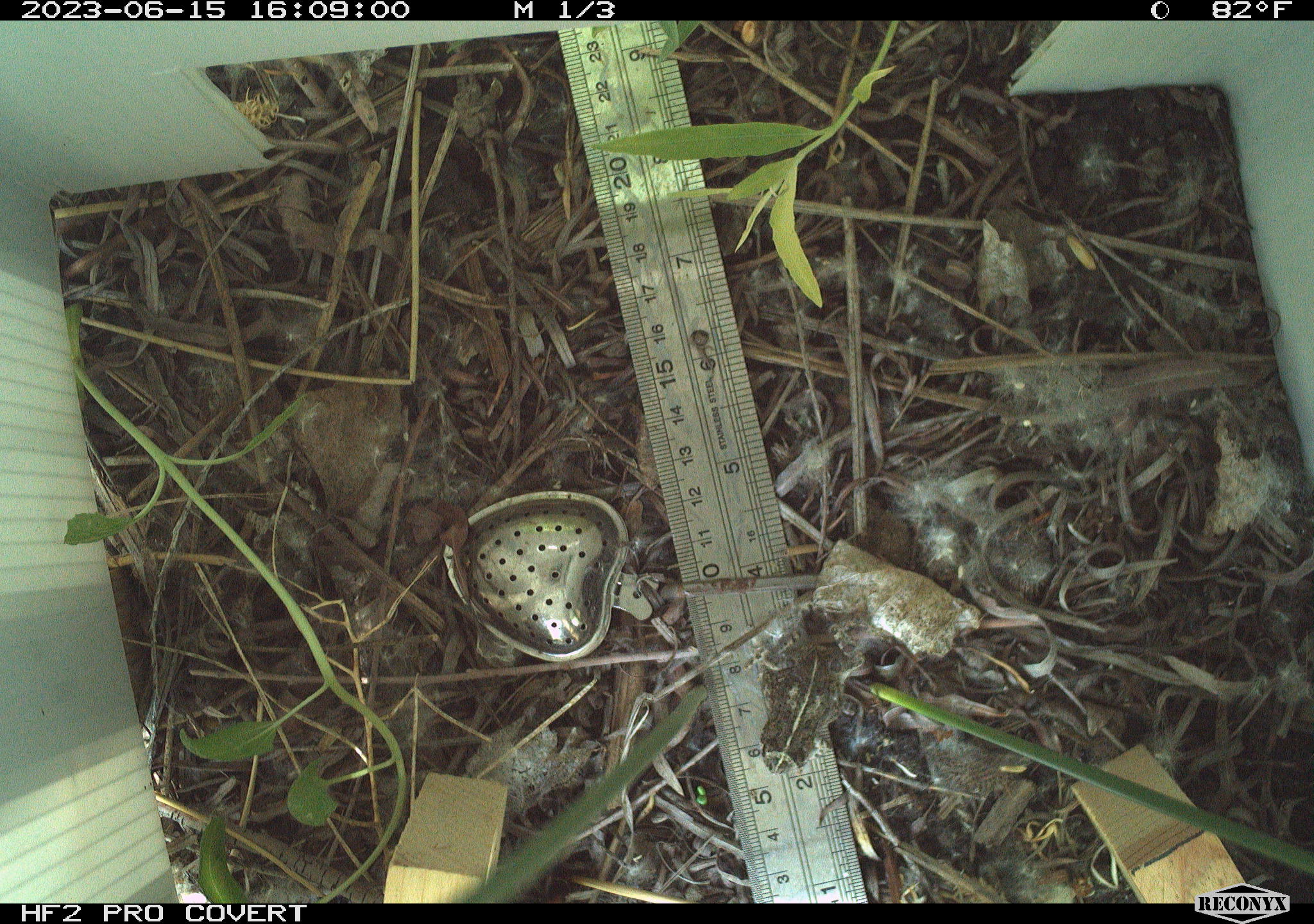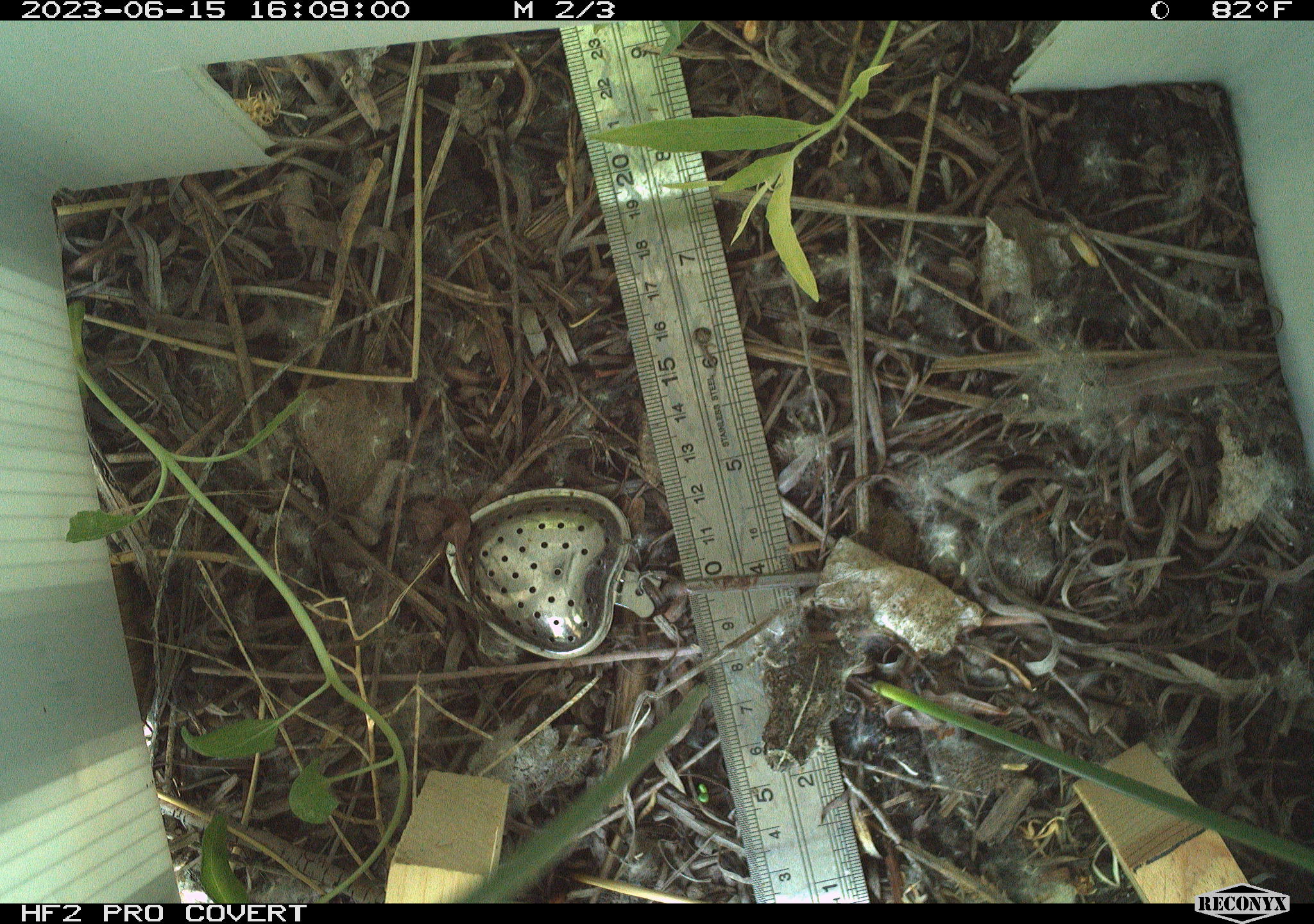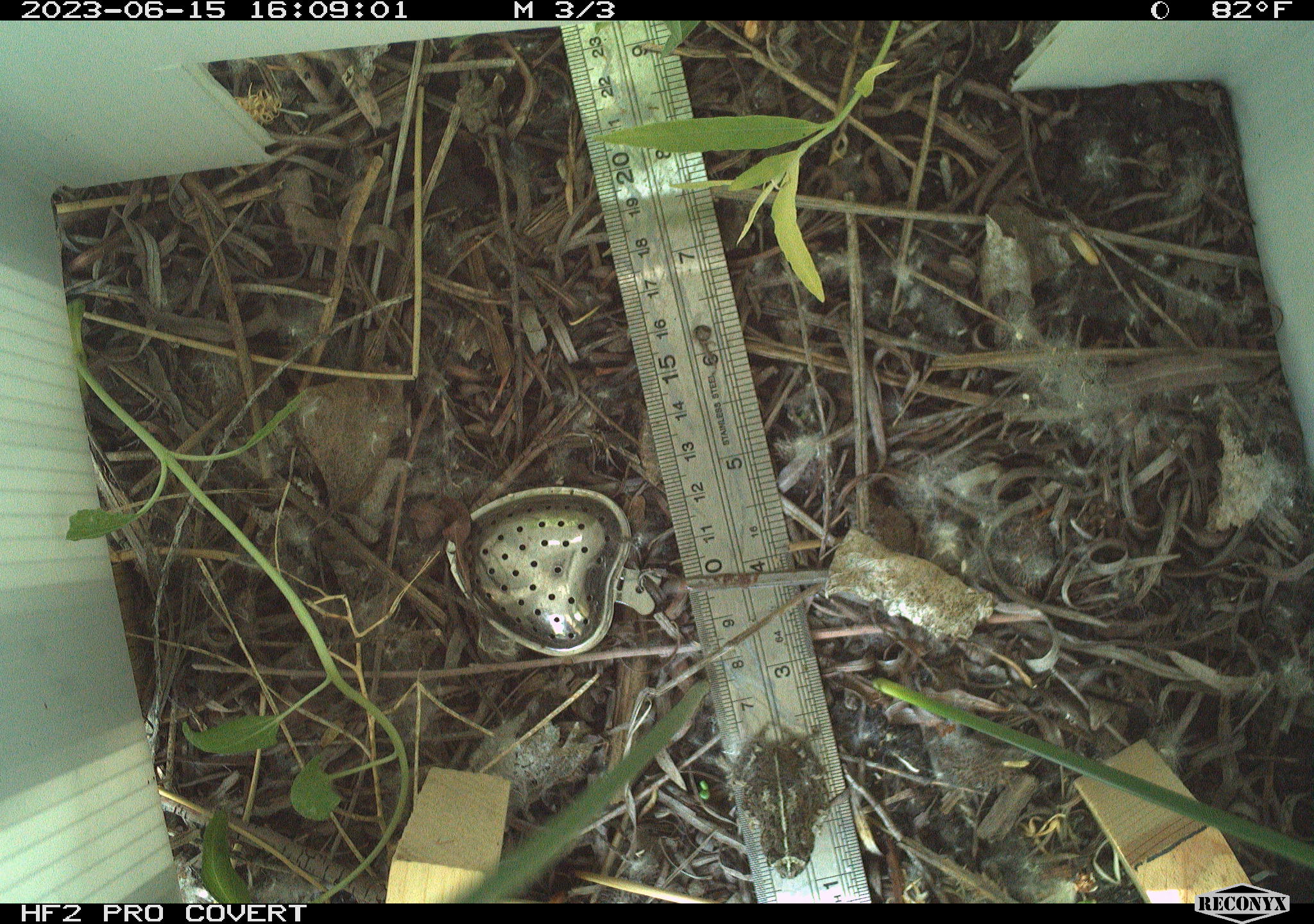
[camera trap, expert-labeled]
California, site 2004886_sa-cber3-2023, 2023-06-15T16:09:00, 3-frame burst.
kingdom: Animalia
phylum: Chordata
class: Amphibia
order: Anura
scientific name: Anura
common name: frogs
Frogs (Anura).